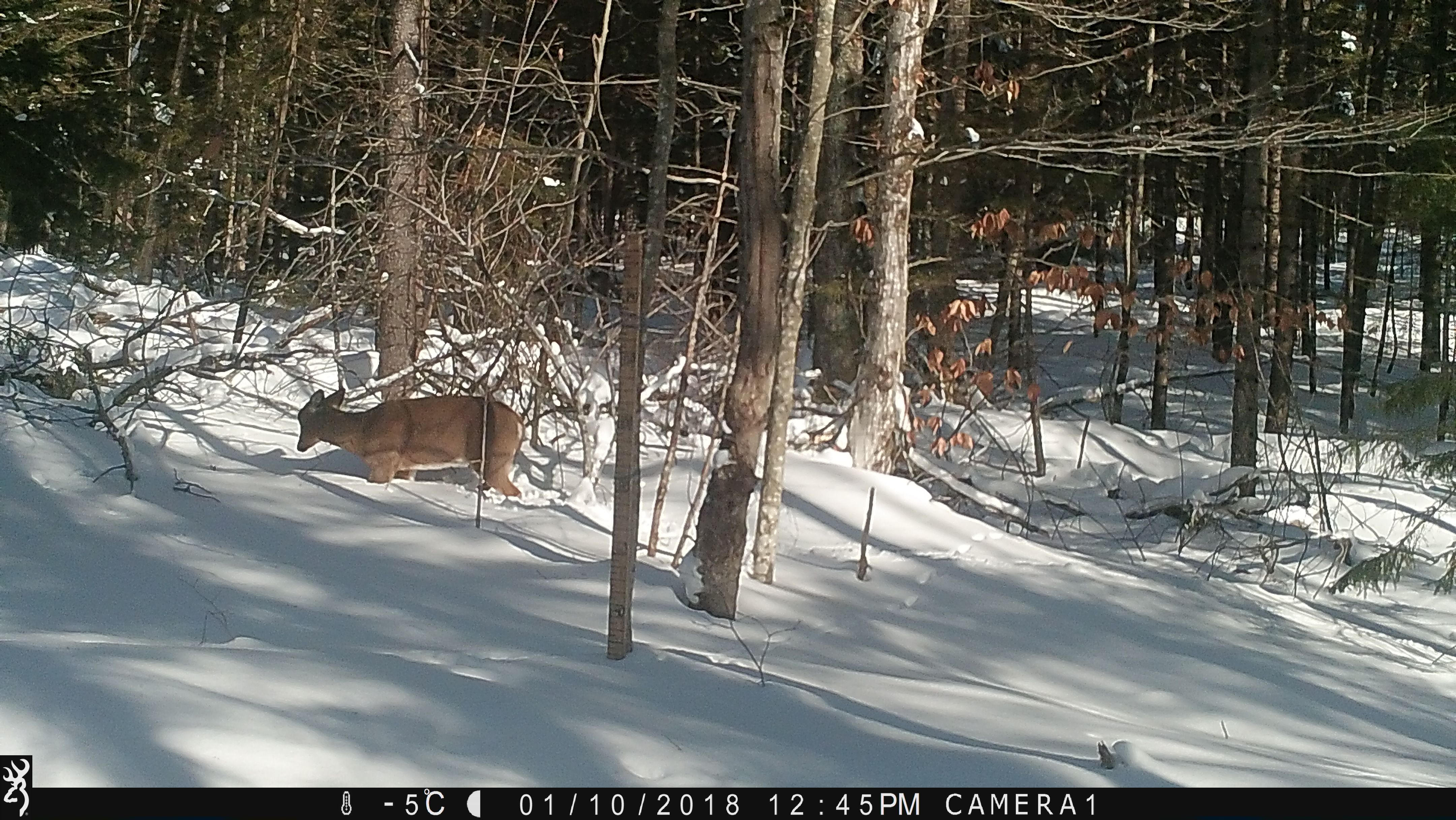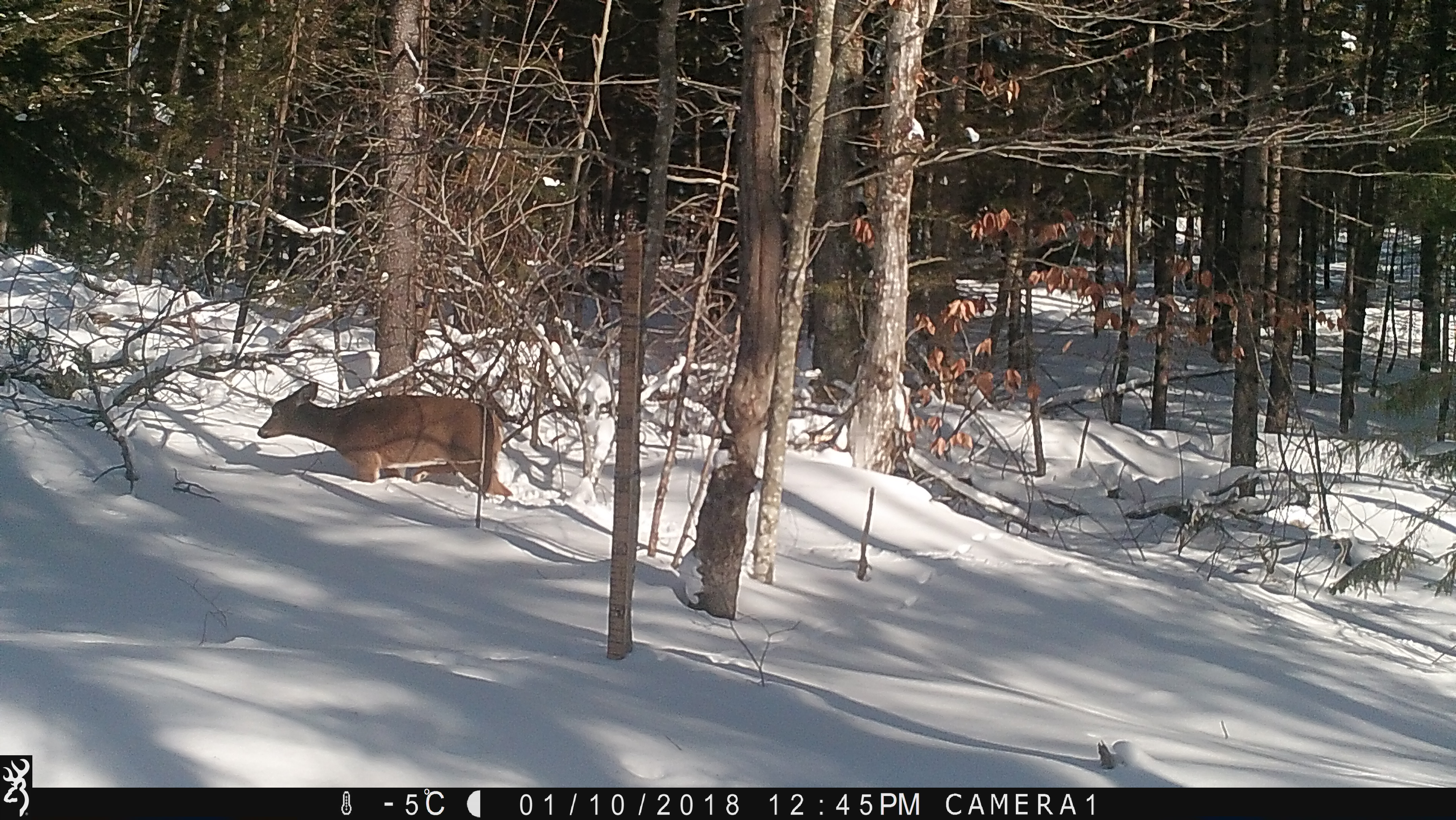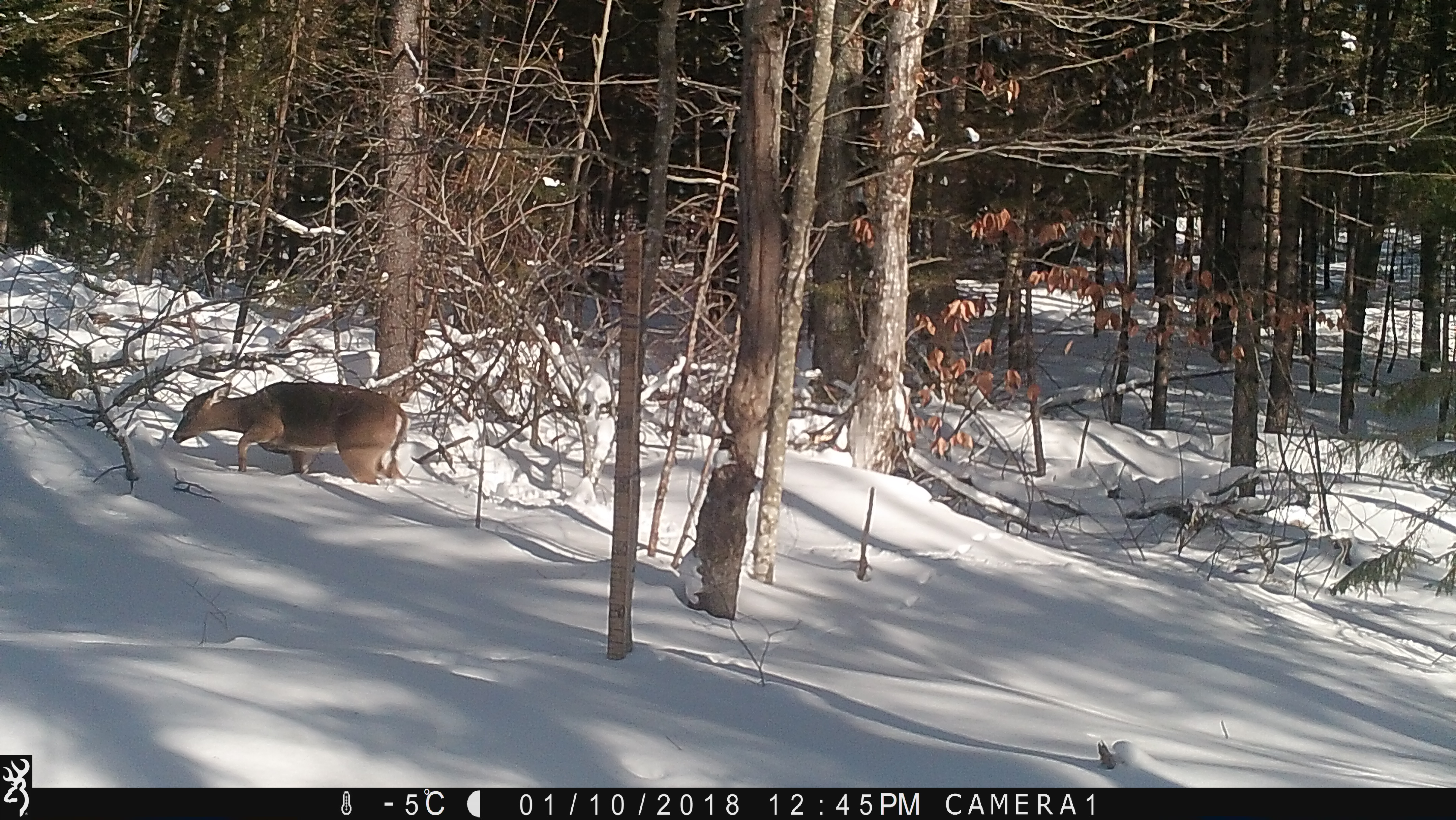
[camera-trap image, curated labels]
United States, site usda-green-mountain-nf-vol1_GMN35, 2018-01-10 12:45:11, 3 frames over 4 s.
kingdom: Animalia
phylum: Chordata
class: Mammalia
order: Artiodactyla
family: Cervidae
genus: Odocoileus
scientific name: Odocoileus virginianus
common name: white-tailed deer